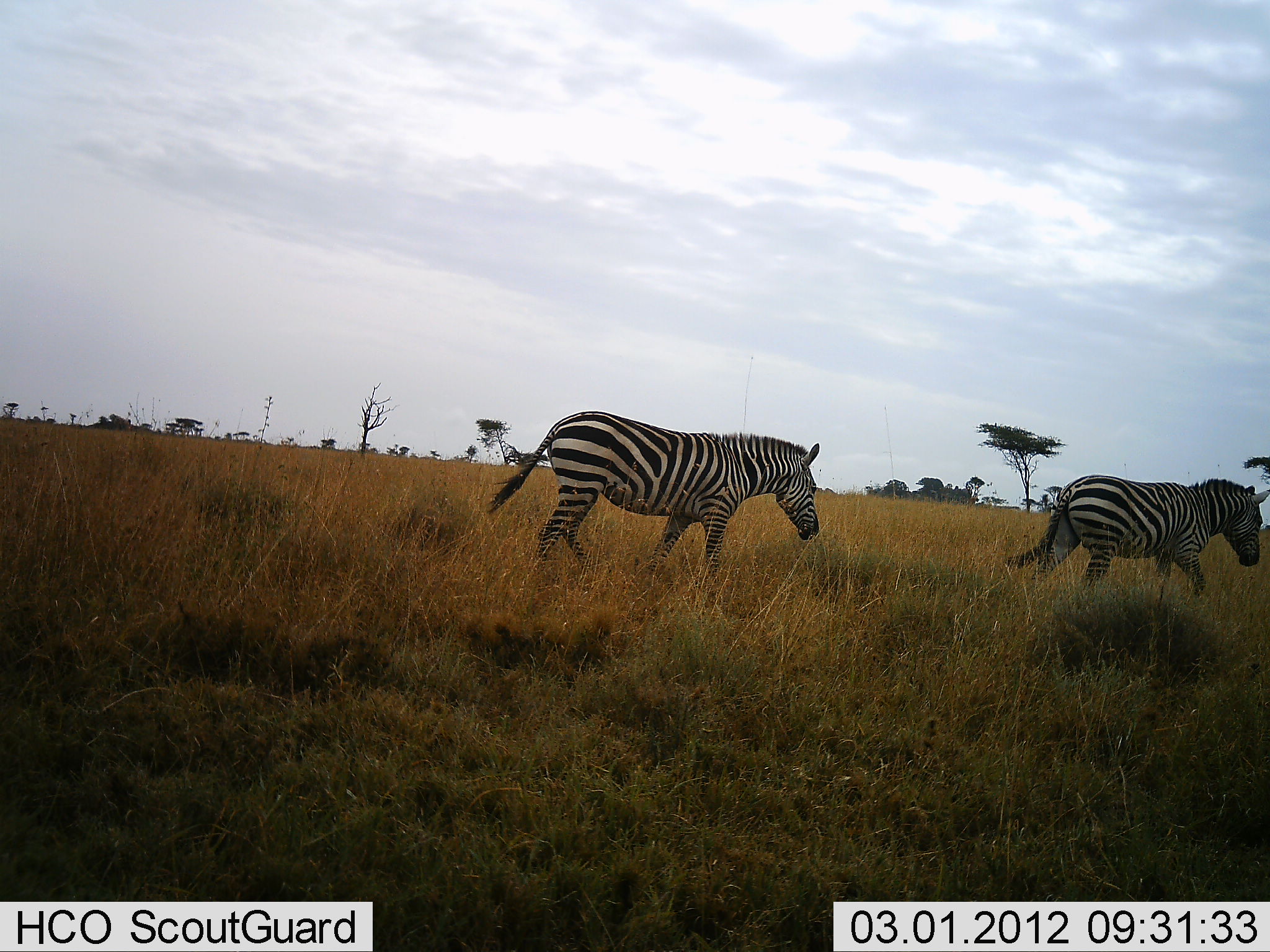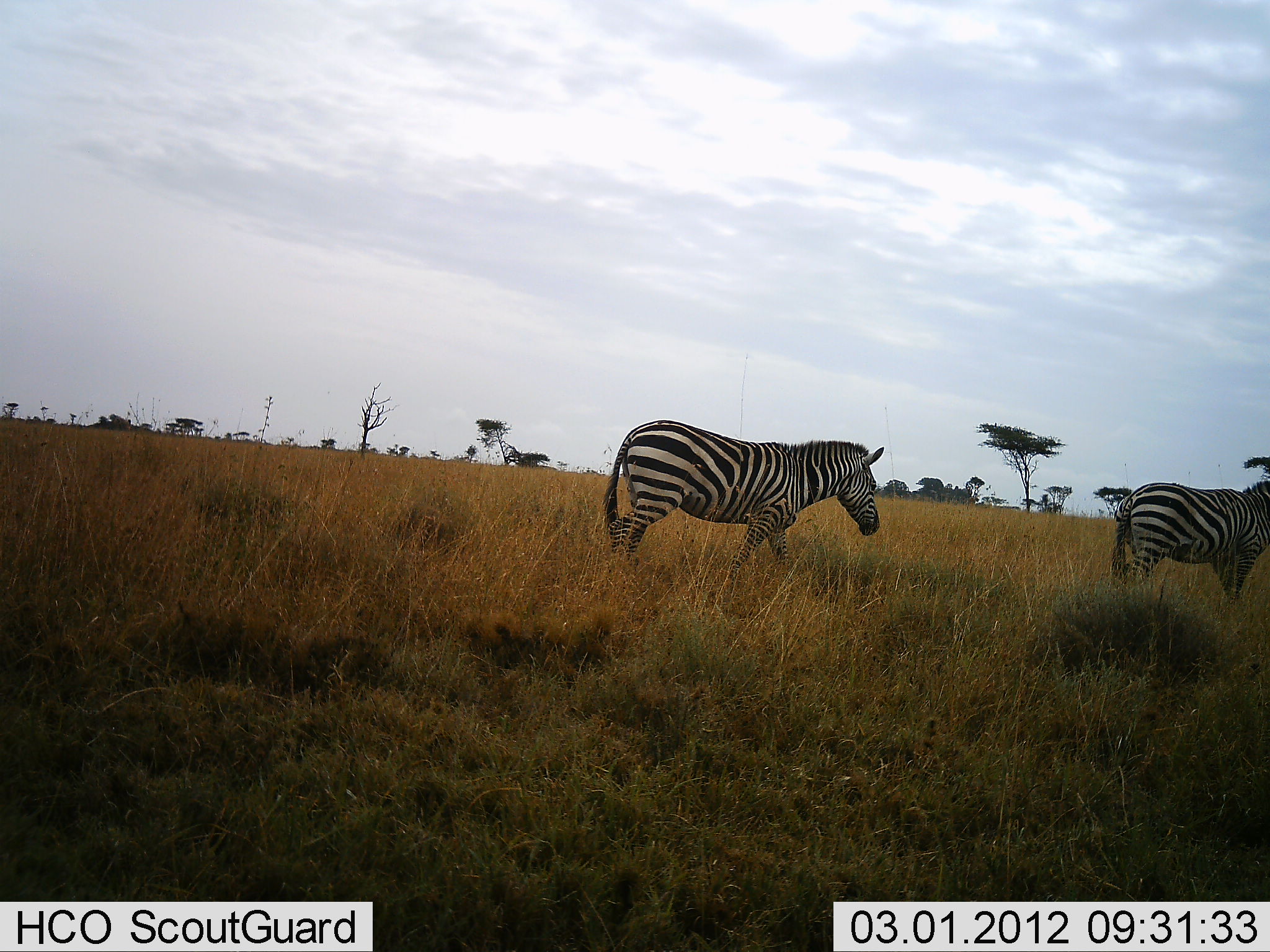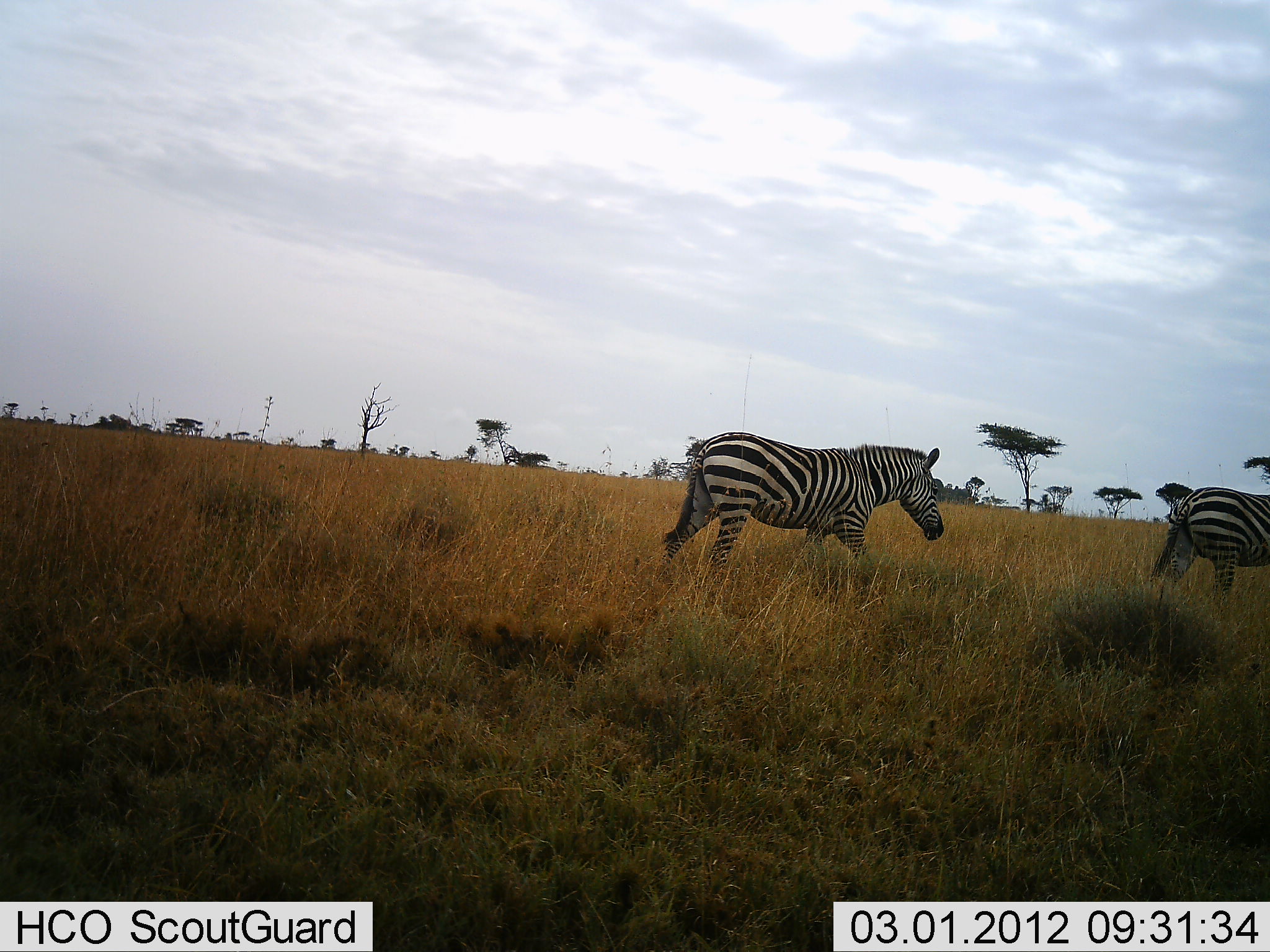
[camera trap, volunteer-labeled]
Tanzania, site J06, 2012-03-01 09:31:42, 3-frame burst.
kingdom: Animalia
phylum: Chordata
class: Mammalia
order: Perissodactyla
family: Equidae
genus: Equus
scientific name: Equus quagga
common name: plains zebra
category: zebra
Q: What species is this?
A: Zebra (plains zebra) (Equus quagga).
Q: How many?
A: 2.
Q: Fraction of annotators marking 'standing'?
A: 7%.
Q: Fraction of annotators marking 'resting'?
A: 0%.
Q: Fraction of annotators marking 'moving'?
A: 100%.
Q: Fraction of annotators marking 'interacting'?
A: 0%.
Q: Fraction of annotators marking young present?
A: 0%.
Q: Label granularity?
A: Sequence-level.